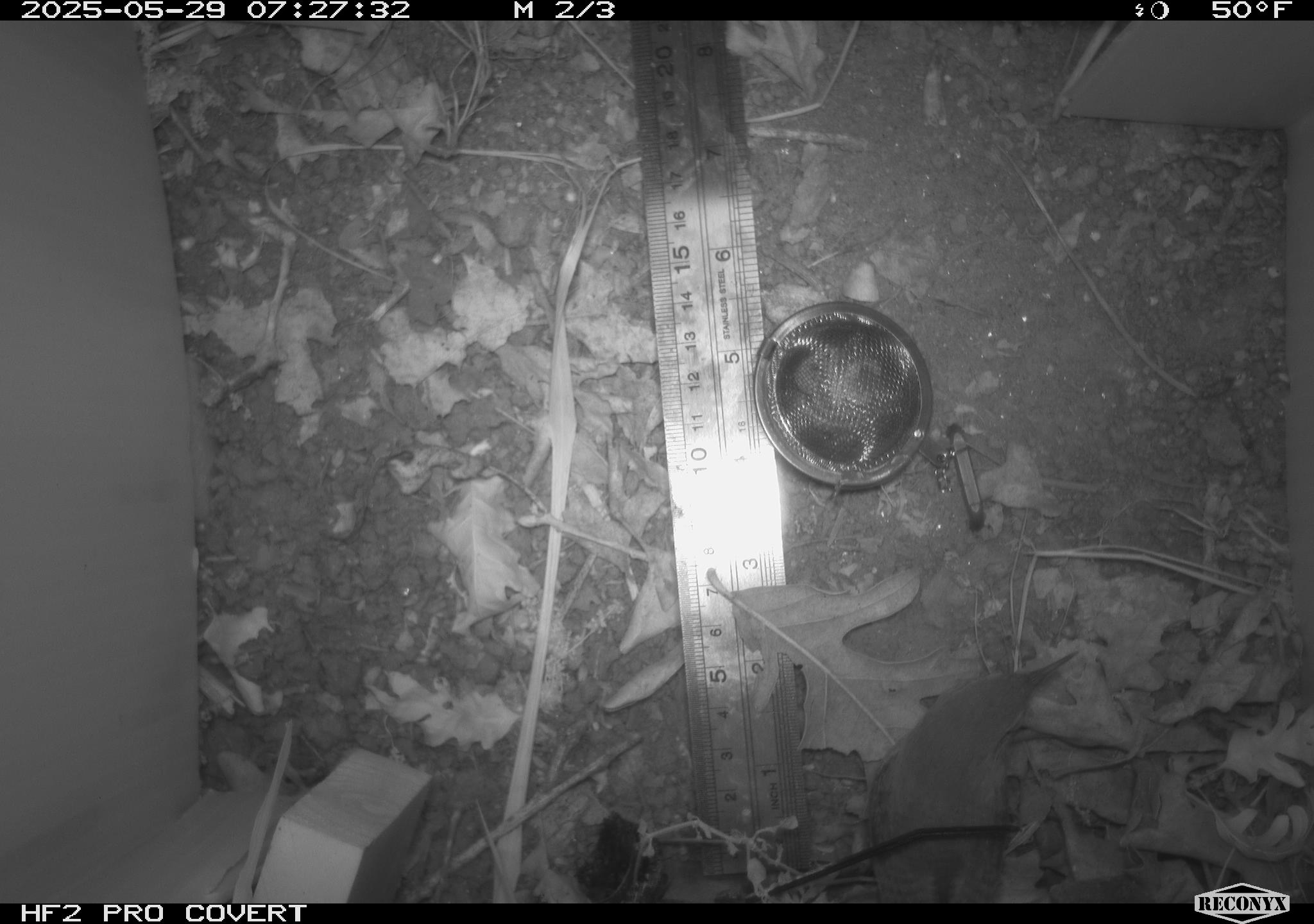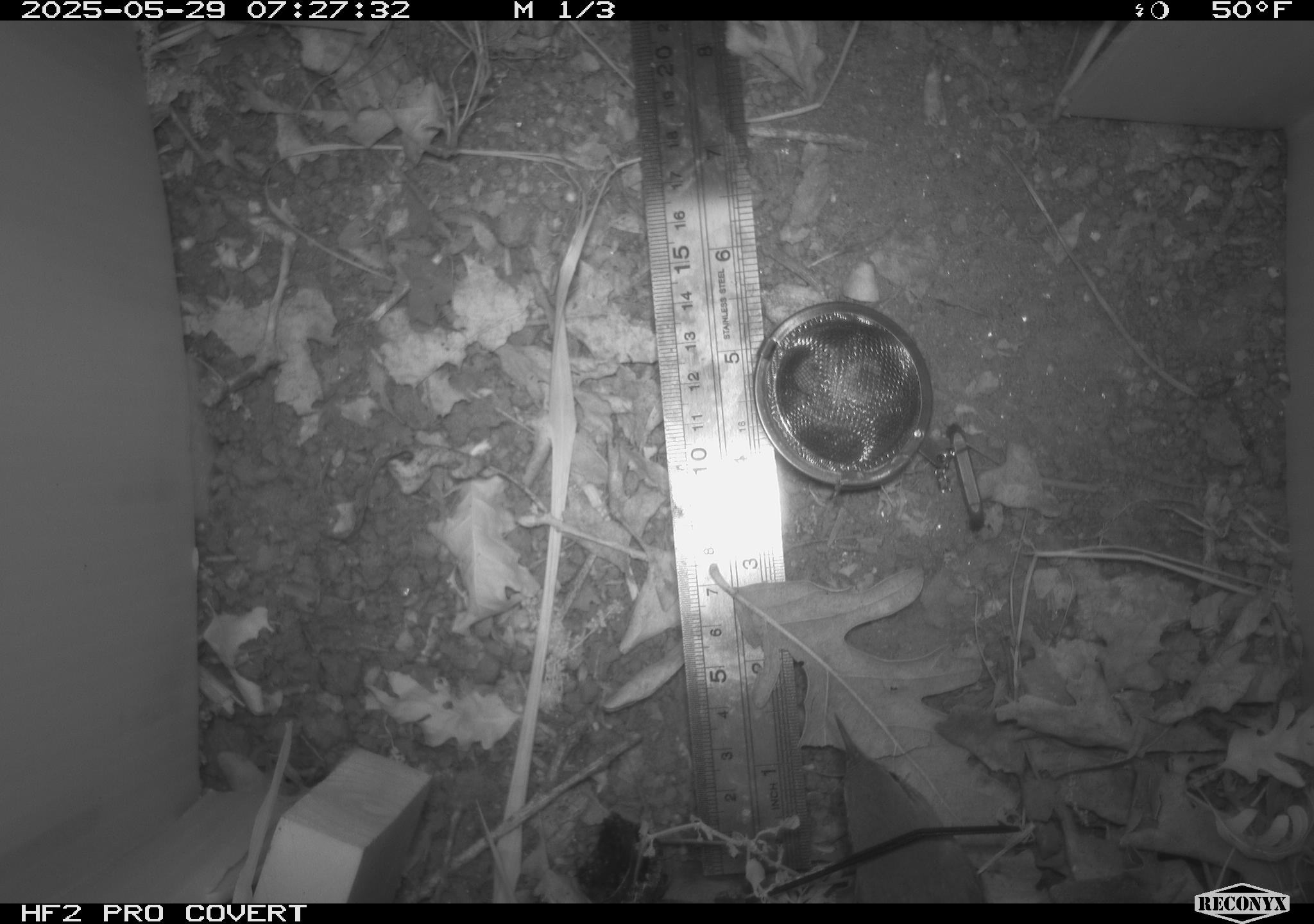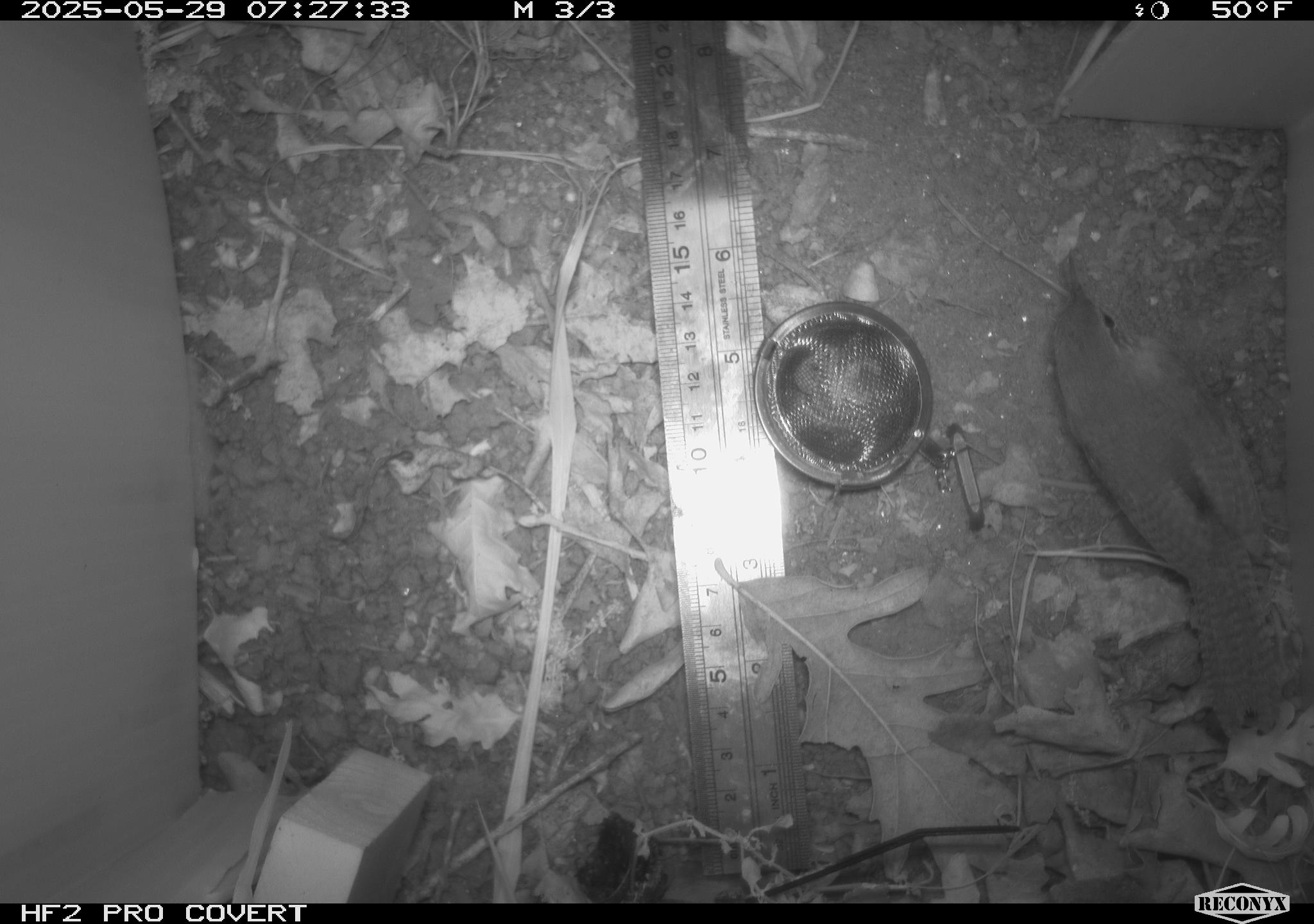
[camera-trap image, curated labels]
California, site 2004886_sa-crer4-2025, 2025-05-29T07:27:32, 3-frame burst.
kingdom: Animalia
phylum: Chordata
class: Aves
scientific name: Aves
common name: bird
Bird (Aves).